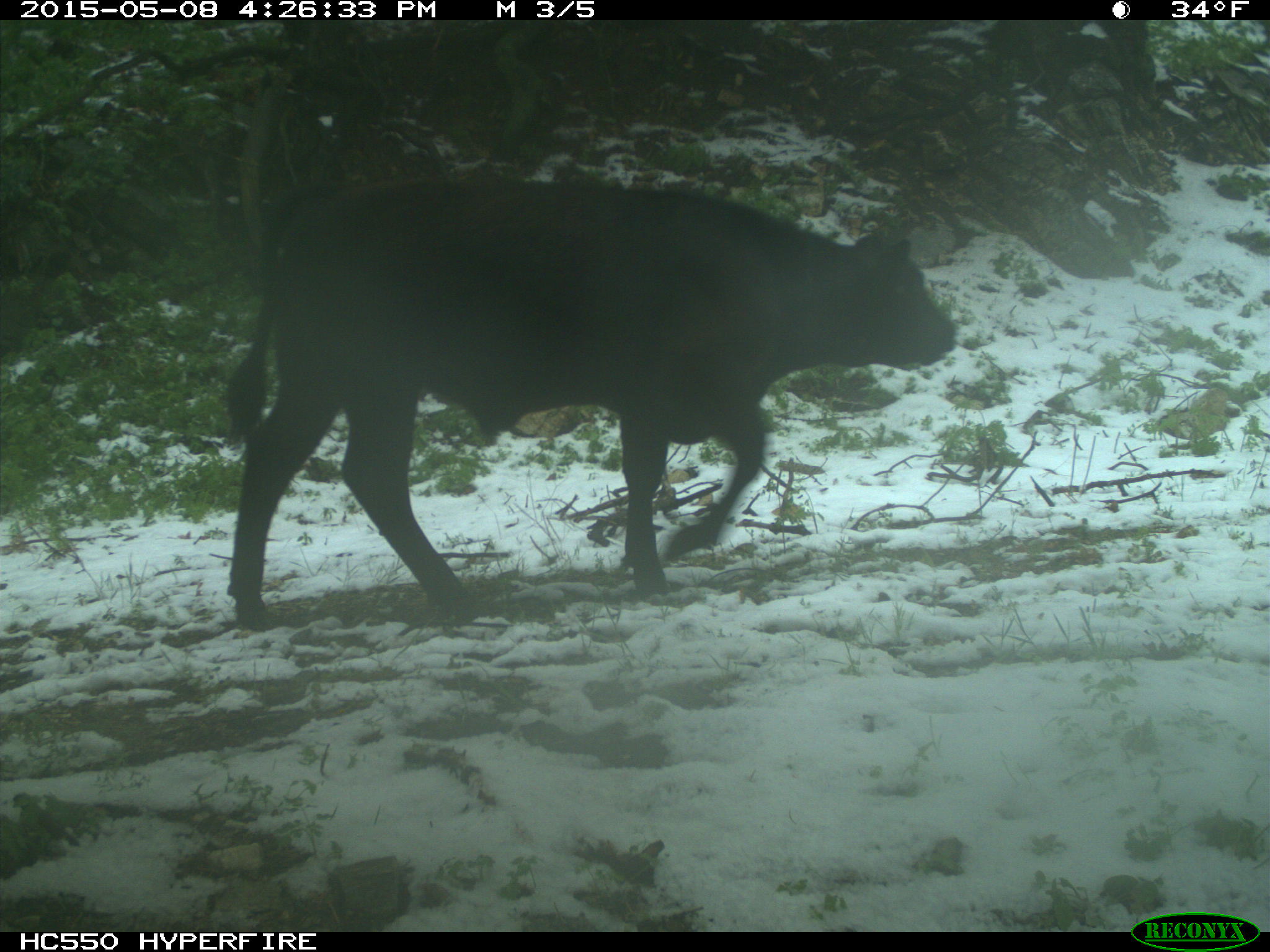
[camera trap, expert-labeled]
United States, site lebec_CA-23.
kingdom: Animalia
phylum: Chordata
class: Mammalia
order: Artiodactyla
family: Bovidae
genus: Bos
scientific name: Bos taurus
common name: domestic cow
Bos taurus (domestic cow).